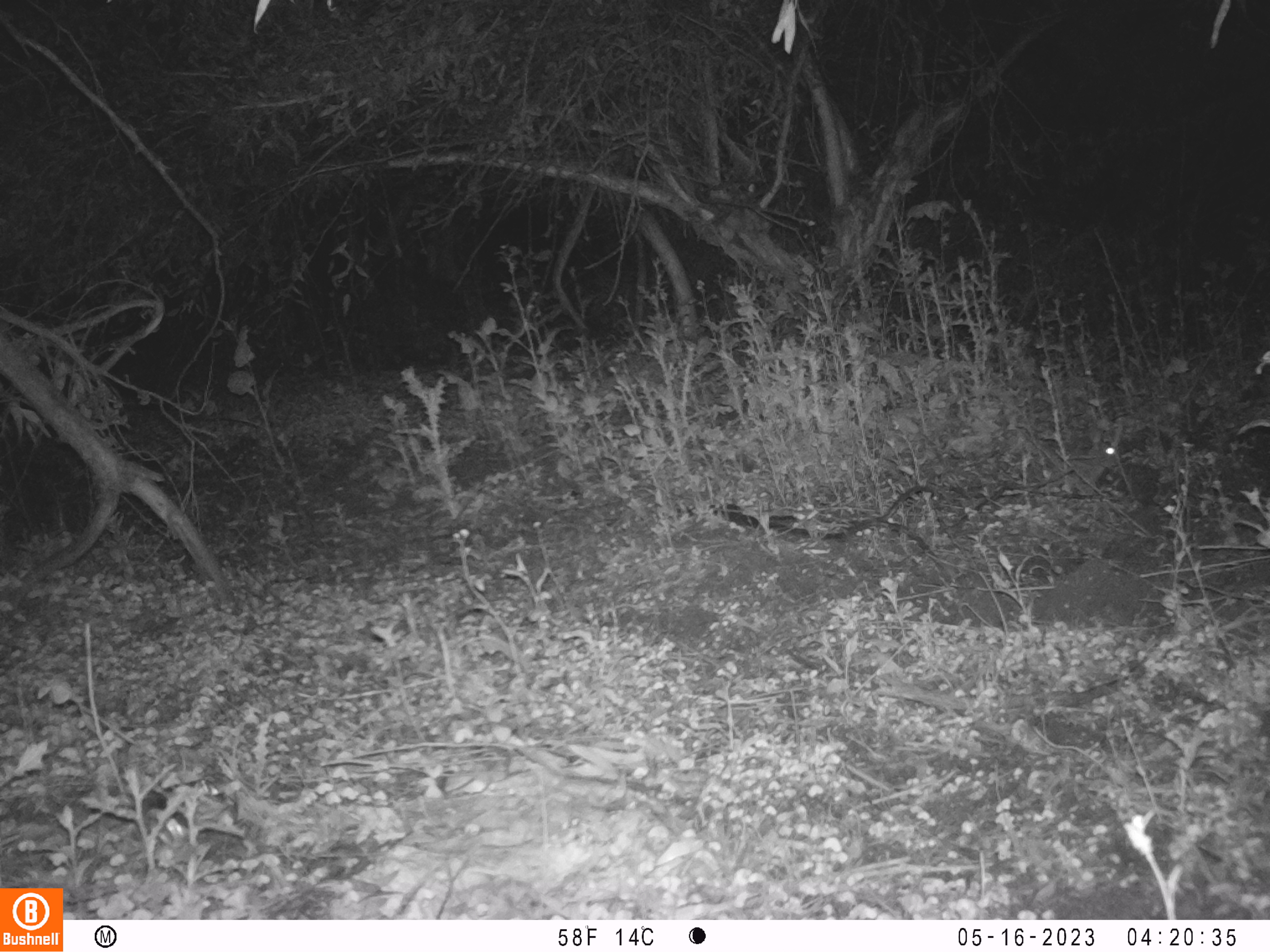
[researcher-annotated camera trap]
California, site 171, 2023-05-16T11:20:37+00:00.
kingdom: Animalia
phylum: Chordata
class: Mammalia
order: Lagomorpha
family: Leporidae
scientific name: Leporidae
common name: rabbit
Rabbit (Leporidae).